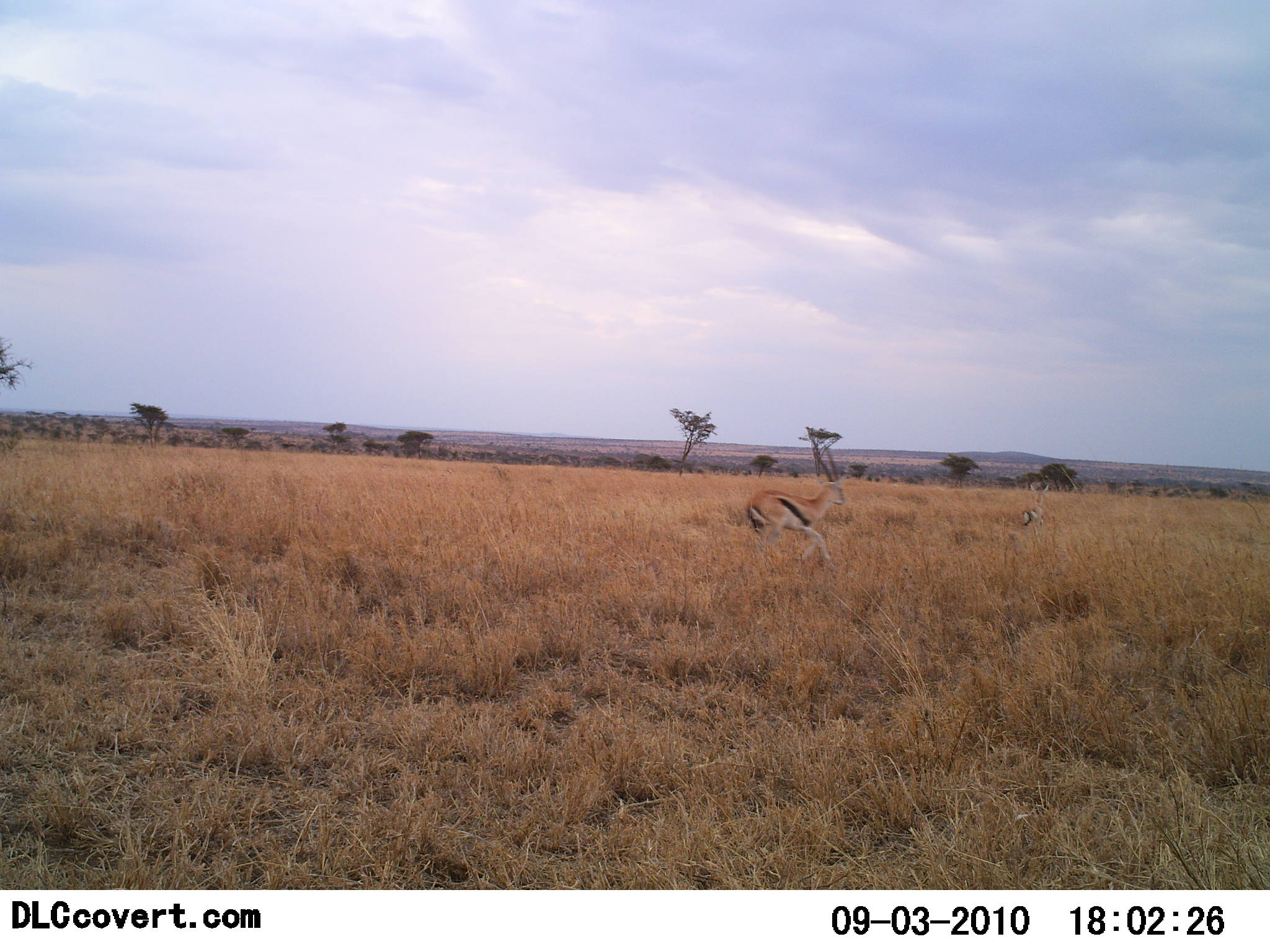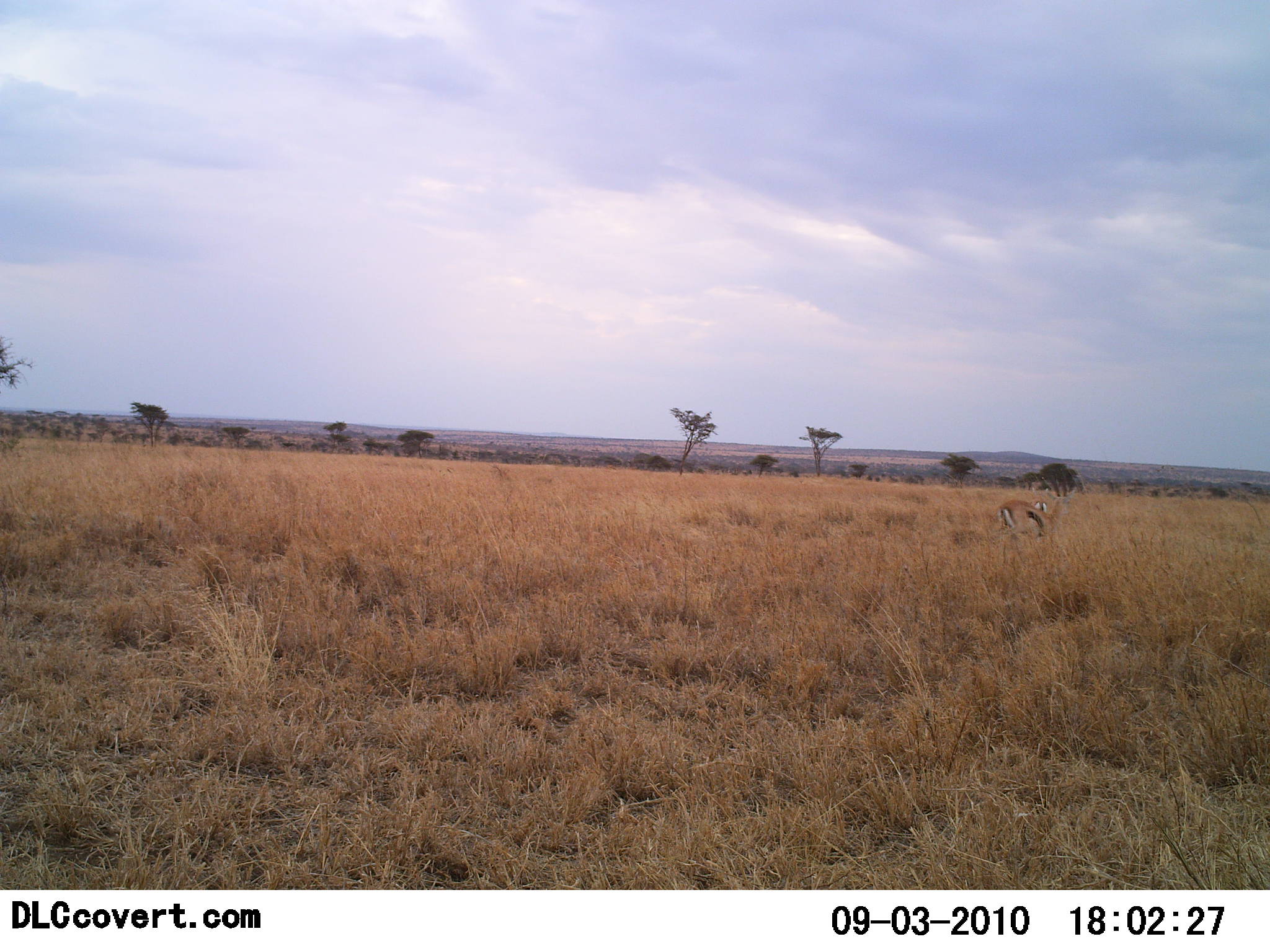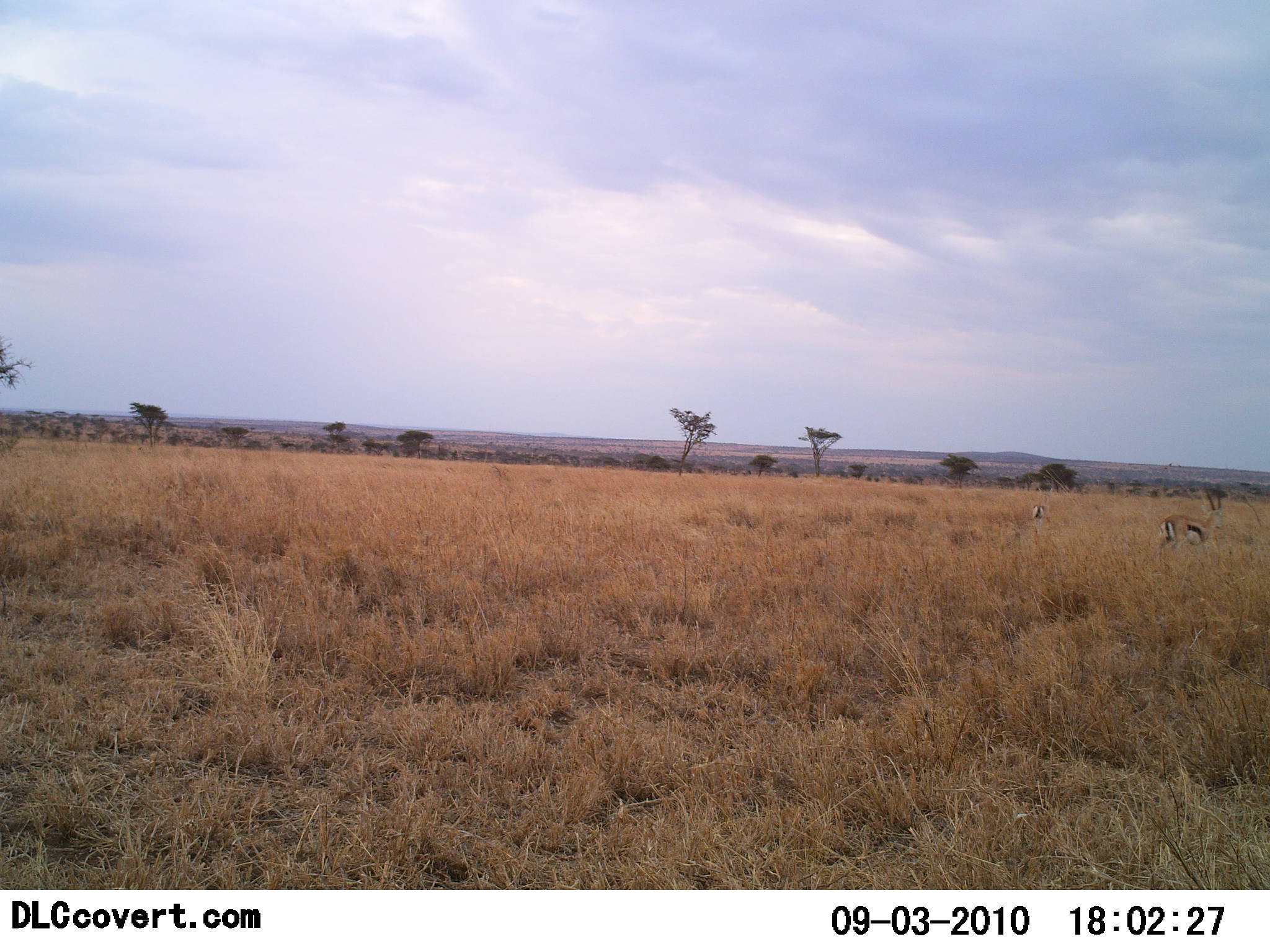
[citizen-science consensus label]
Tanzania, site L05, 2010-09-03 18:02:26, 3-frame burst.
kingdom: Animalia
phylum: Chordata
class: Mammalia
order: Artiodactyla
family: Bovidae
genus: Eudorcas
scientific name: Eudorcas thomsonii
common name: thomson's gazelle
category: gazellethomsons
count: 2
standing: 30%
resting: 0%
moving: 100%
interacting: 0%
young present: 0%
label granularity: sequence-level